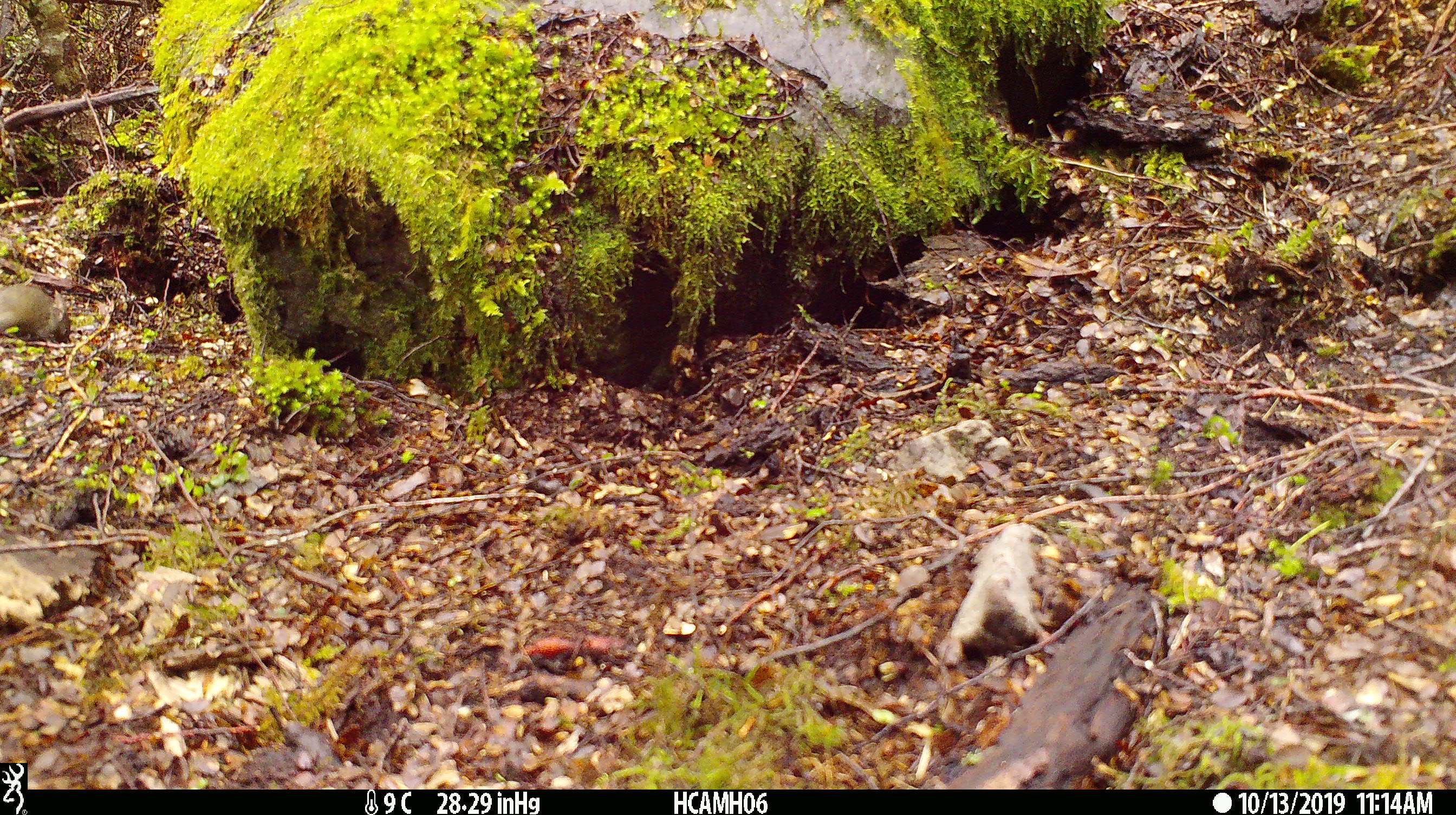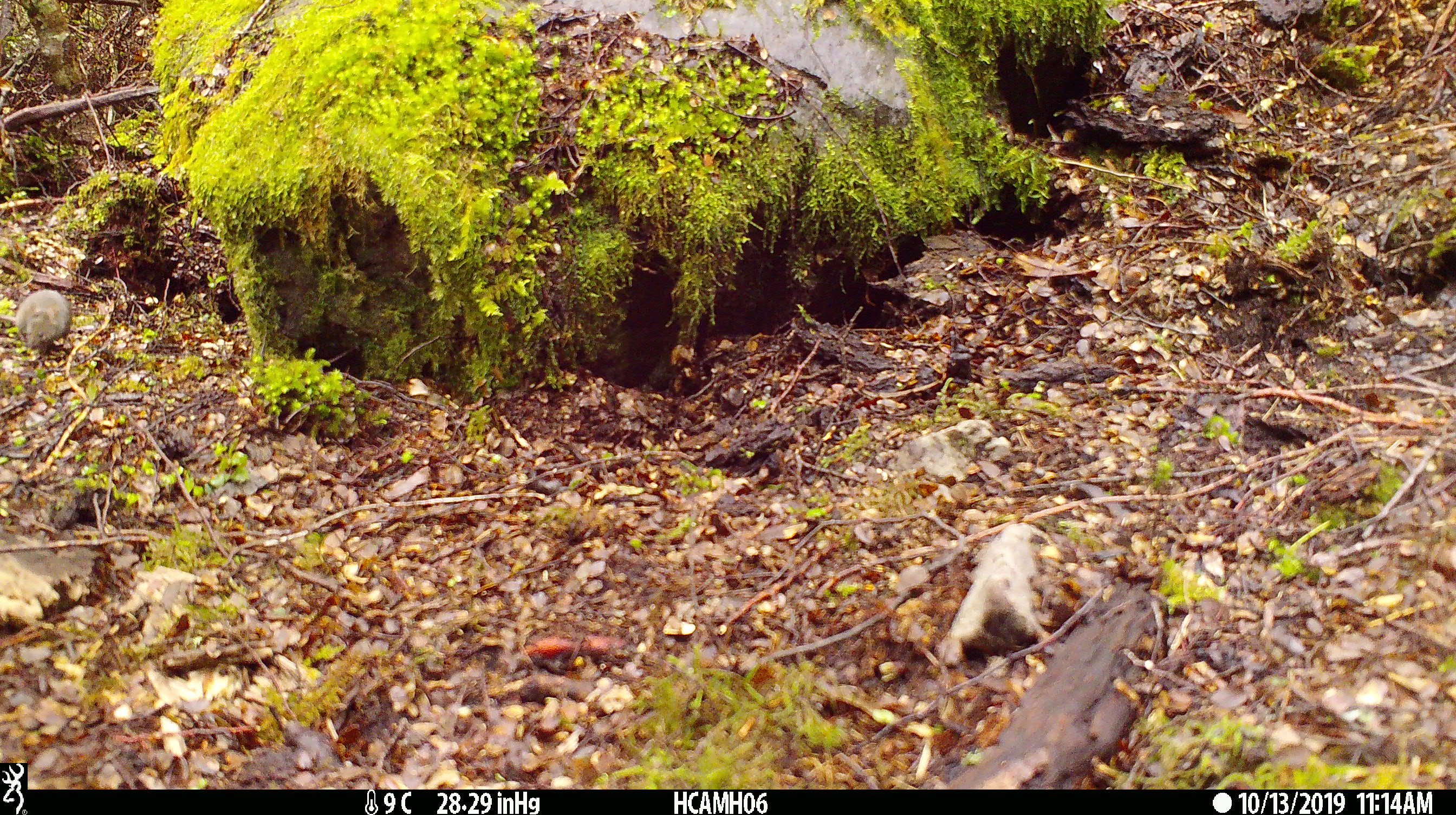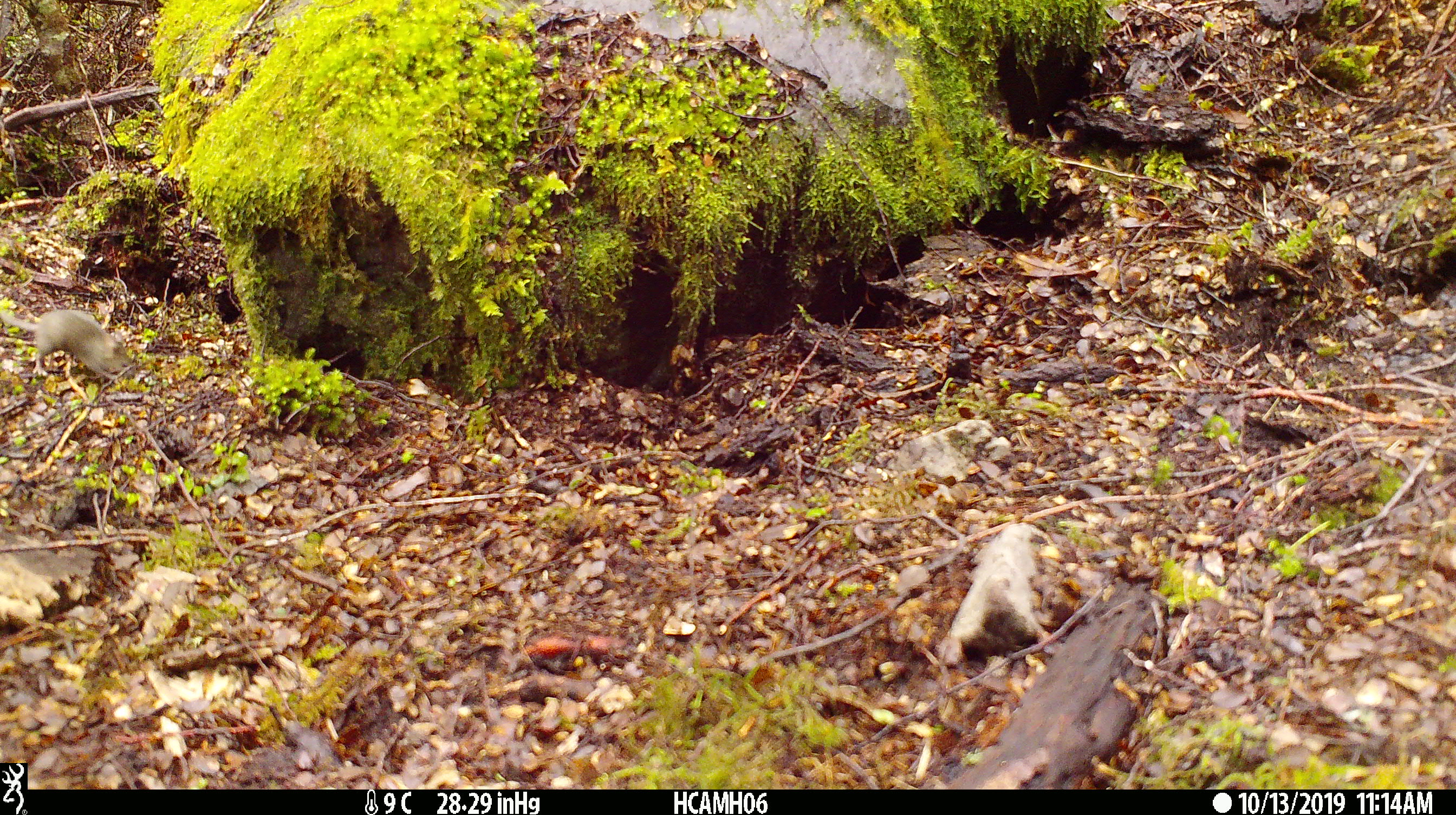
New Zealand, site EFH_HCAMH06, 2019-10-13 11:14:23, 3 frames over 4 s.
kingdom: Animalia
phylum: Chordata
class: Mammalia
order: Rodentia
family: Muridae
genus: Mus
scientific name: Mus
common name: mouse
Mouse (Mus).